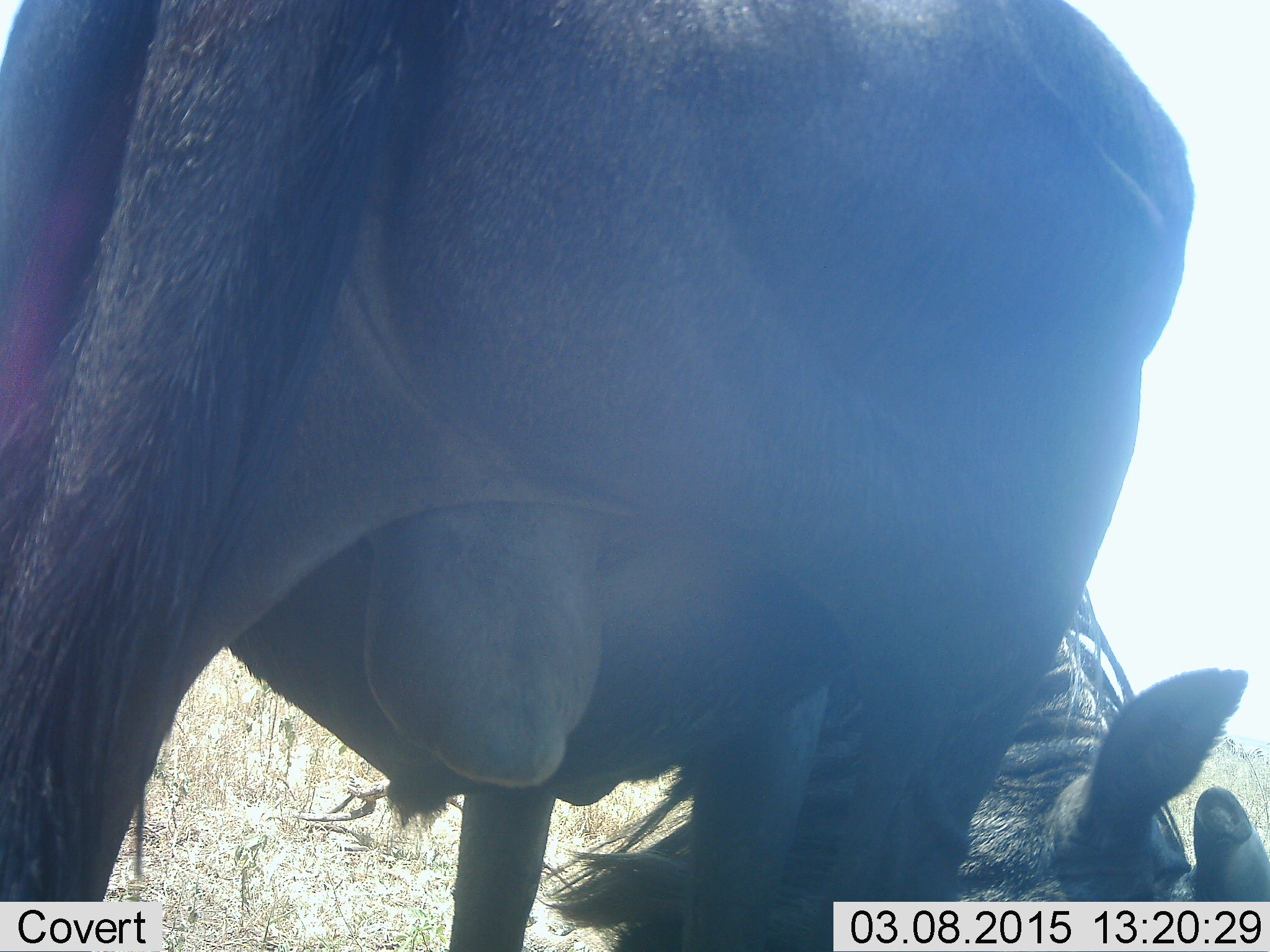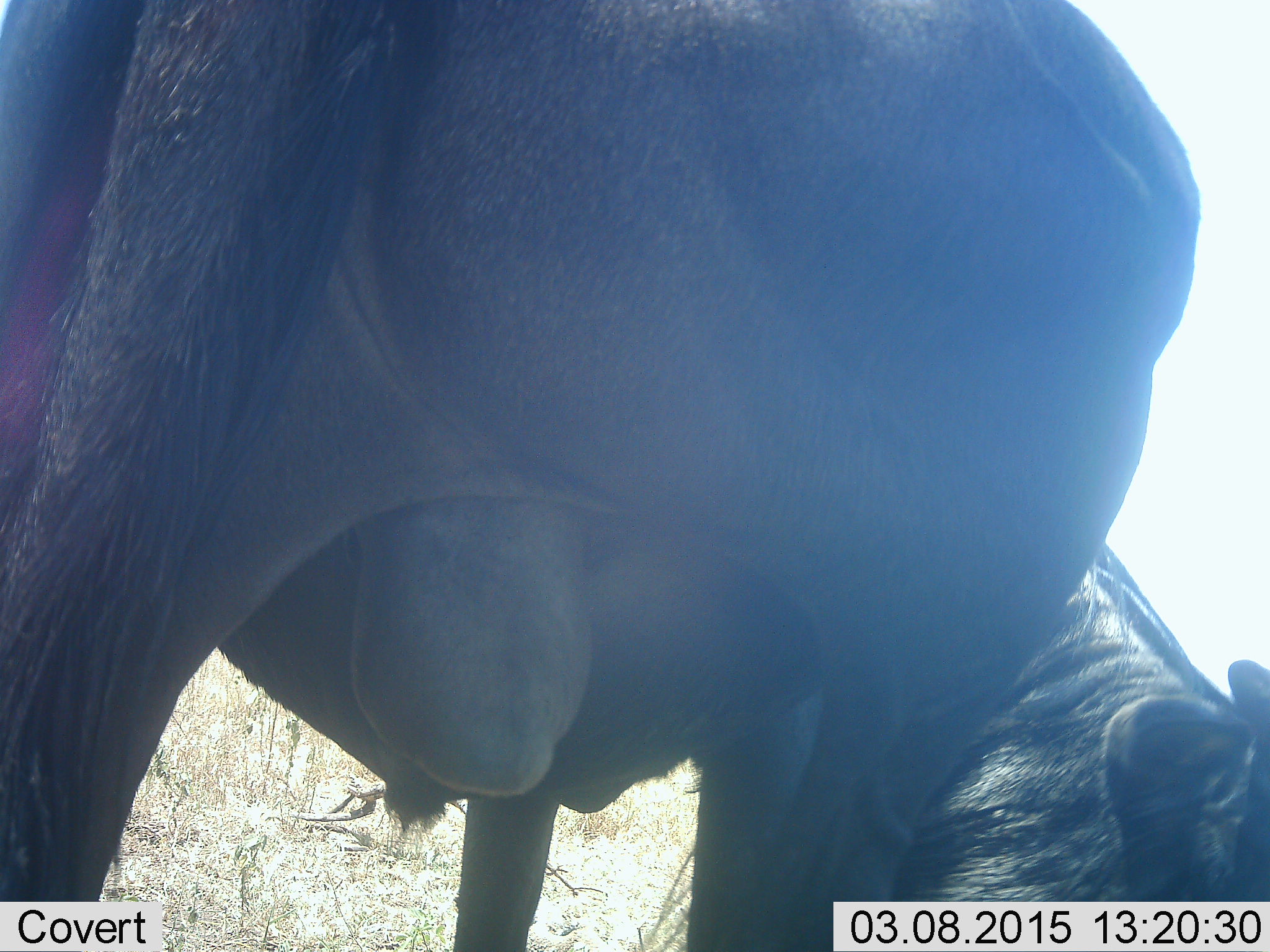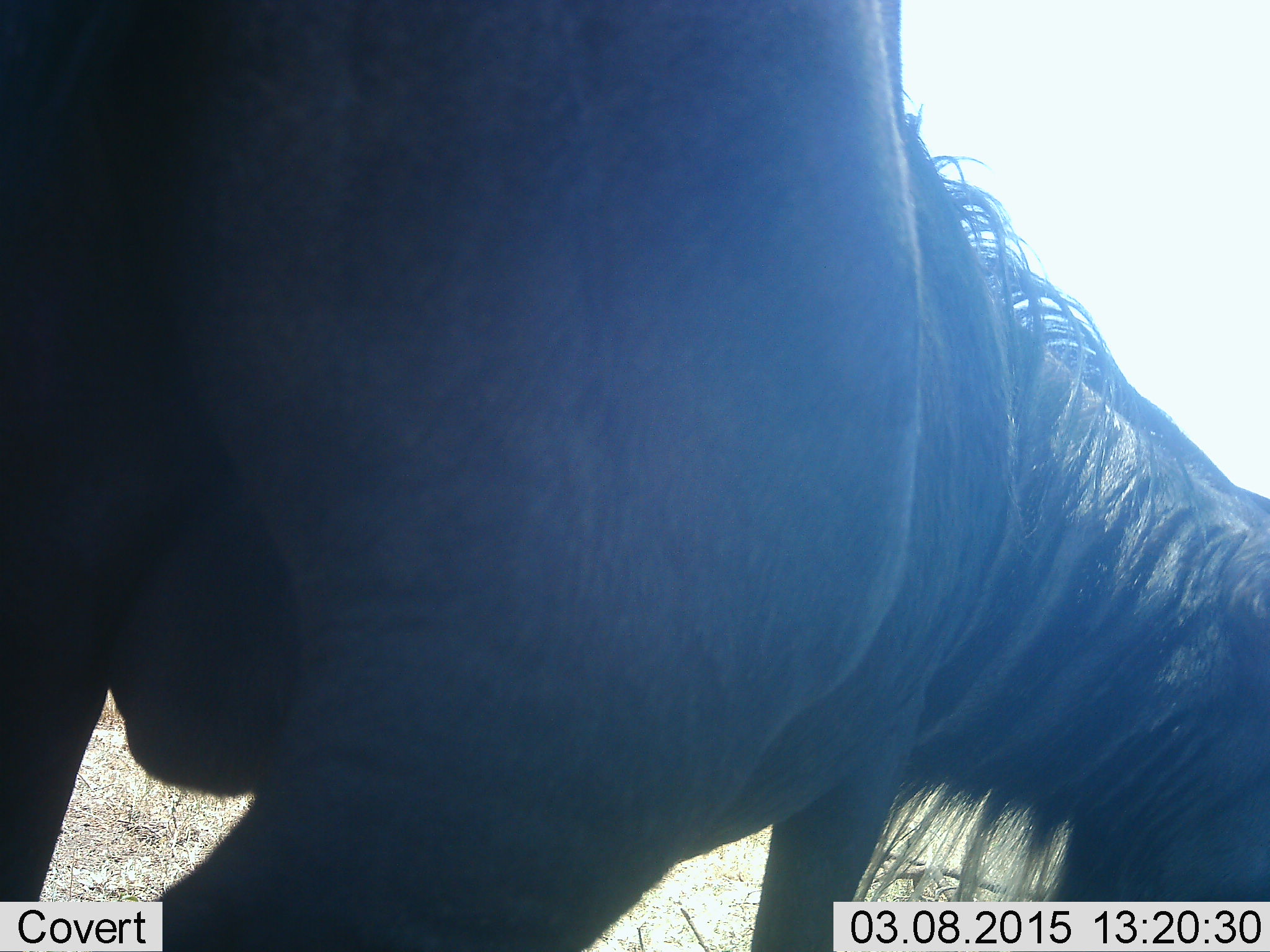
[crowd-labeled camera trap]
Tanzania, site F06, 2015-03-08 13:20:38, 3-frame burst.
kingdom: Animalia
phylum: Chordata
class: Mammalia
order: Artiodactyla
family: Bovidae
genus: Connochaetes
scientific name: Connochaetes taurinus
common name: blue wildebeest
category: wildebeest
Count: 1.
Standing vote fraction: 20%.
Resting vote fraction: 10%.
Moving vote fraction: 10%.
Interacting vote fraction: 0%.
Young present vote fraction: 0%.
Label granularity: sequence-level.